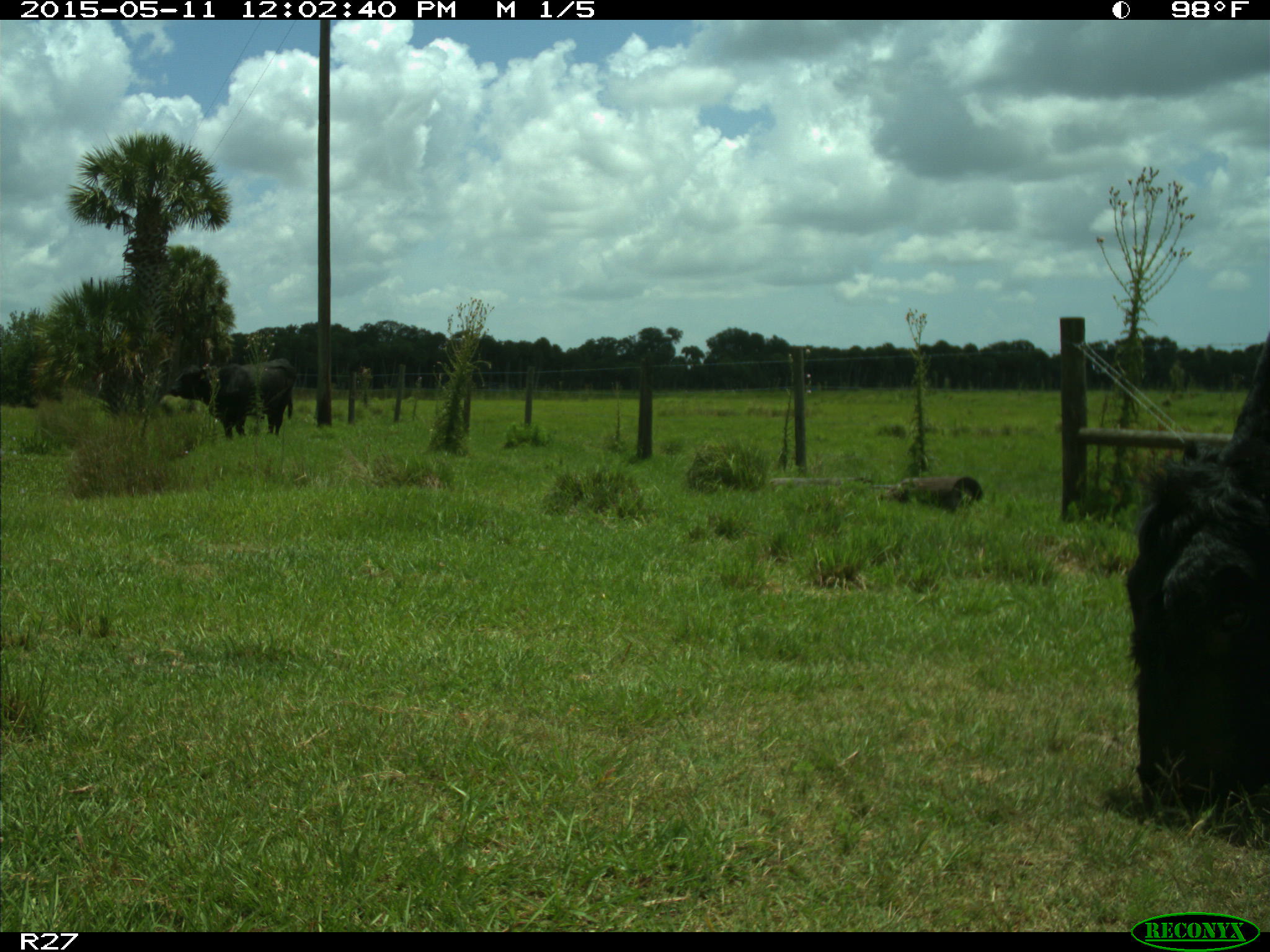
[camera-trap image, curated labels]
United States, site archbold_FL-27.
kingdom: Animalia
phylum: Chordata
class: Mammalia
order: Artiodactyla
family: Bovidae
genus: Bos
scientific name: Bos taurus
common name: domestic cow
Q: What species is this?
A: Bos taurus (domestic cow).